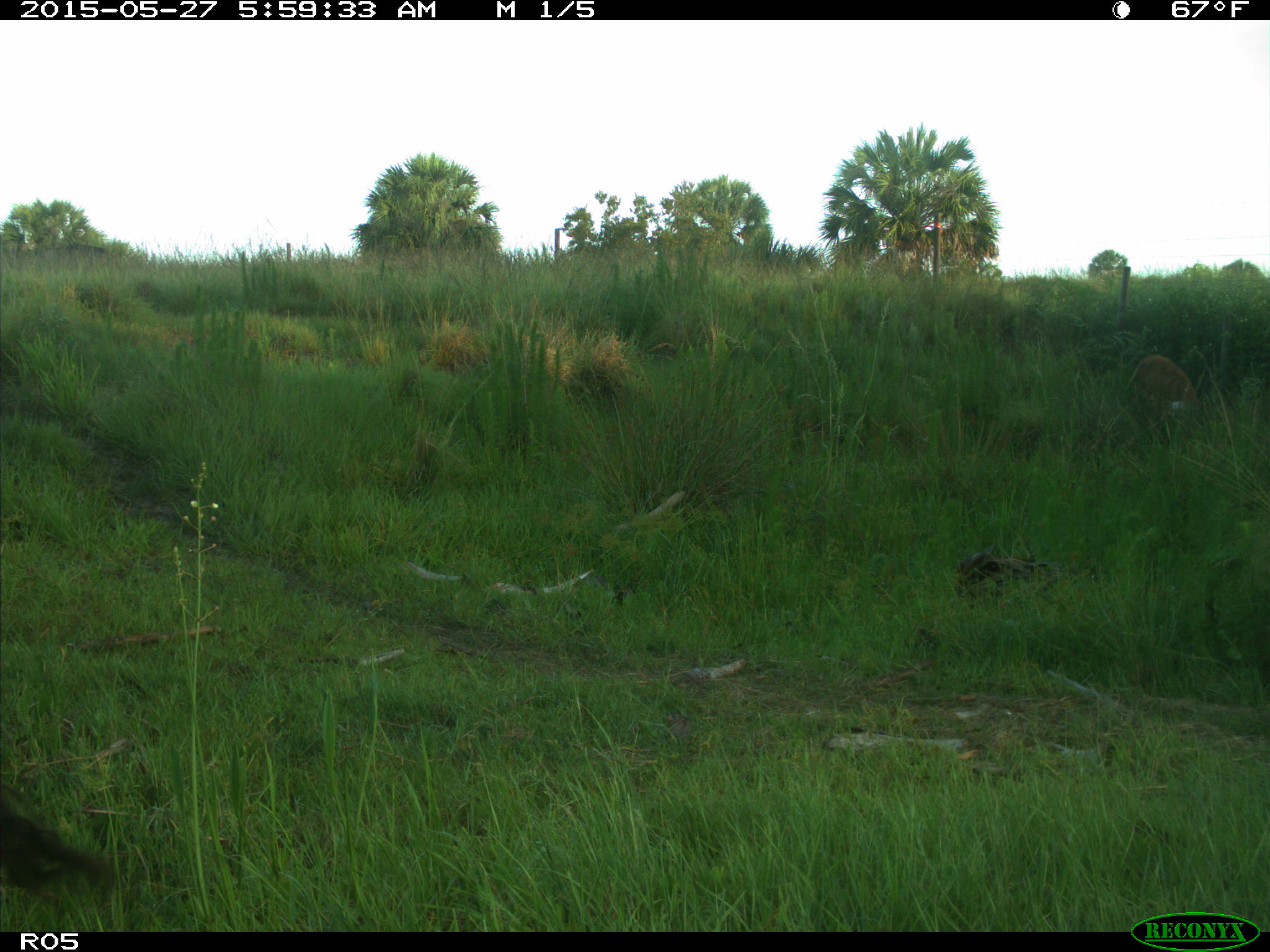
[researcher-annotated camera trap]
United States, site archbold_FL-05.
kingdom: Animalia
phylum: Chordata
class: Mammalia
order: Artiodactyla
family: Bovidae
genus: Bos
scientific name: Bos taurus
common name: domestic cow